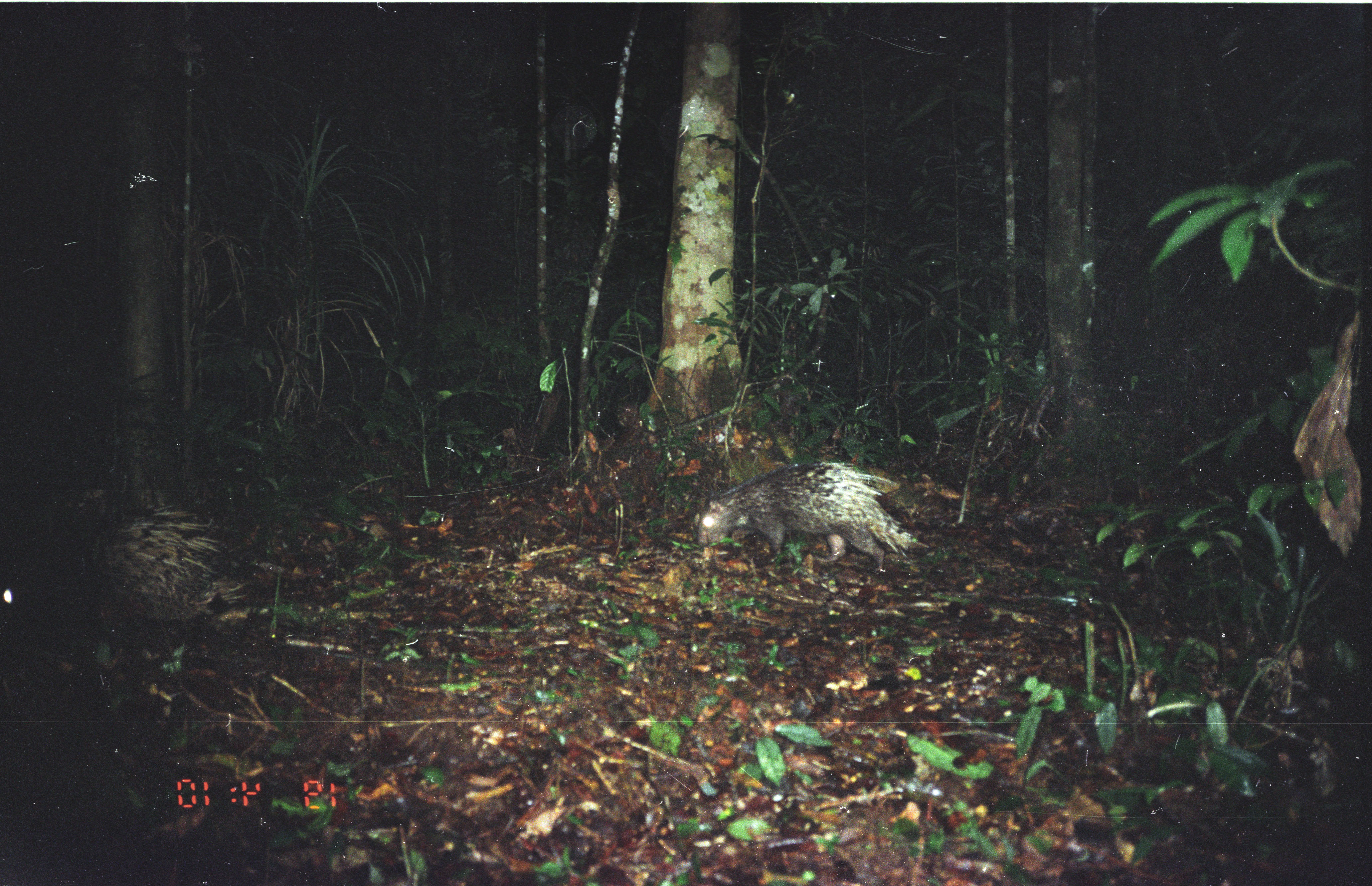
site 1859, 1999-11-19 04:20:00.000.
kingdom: Animalia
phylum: Chordata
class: Mammalia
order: Rodentia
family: Hystricidae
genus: Hystrix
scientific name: Hystrix brachyura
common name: east asian porcupine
Hystrix brachyura (east asian porcupine), count 1.